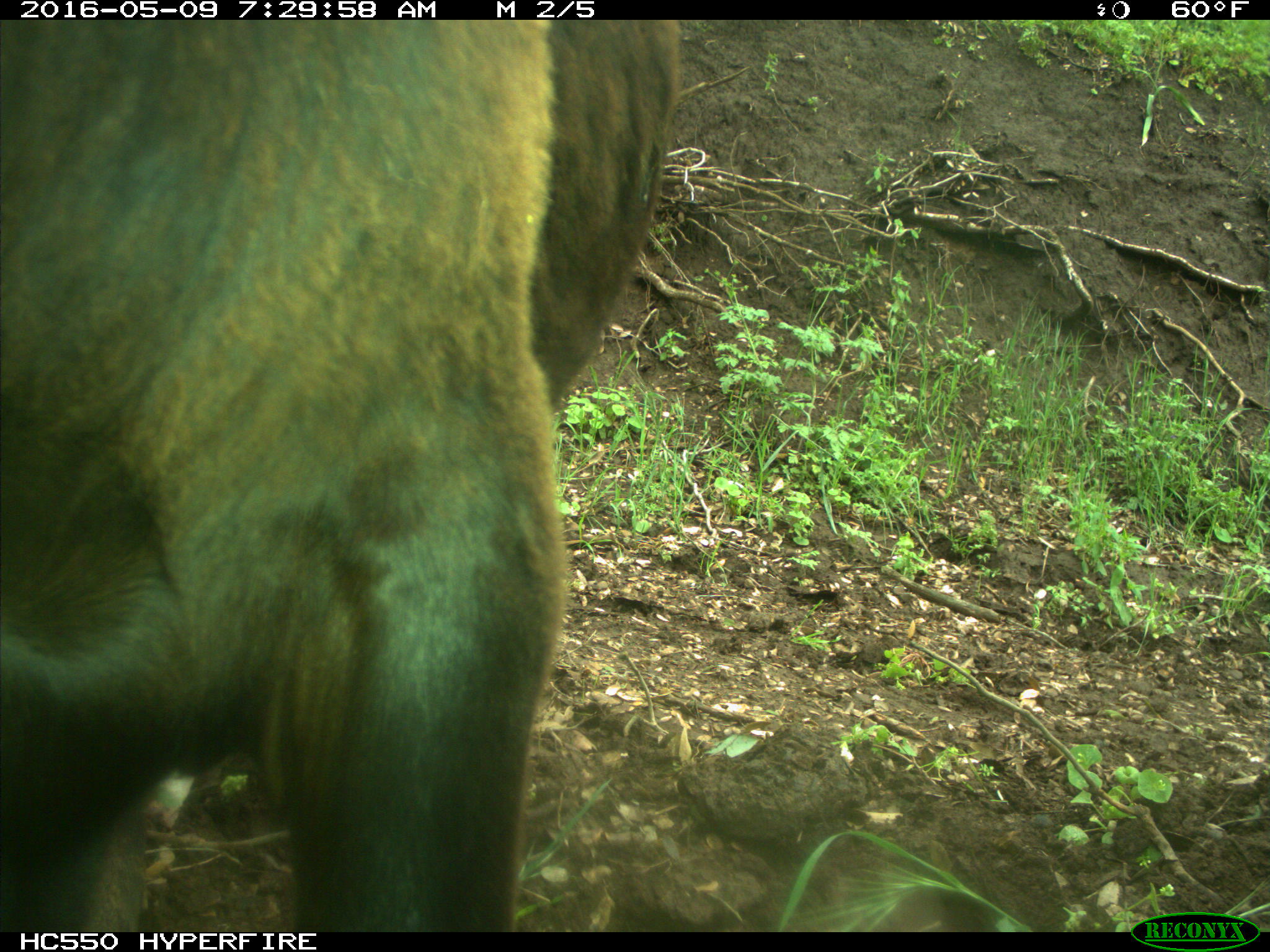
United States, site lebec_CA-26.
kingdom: Animalia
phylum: Chordata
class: Mammalia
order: Artiodactyla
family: Bovidae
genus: Bos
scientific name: Bos taurus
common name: domestic cow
Bos taurus (domestic cow).